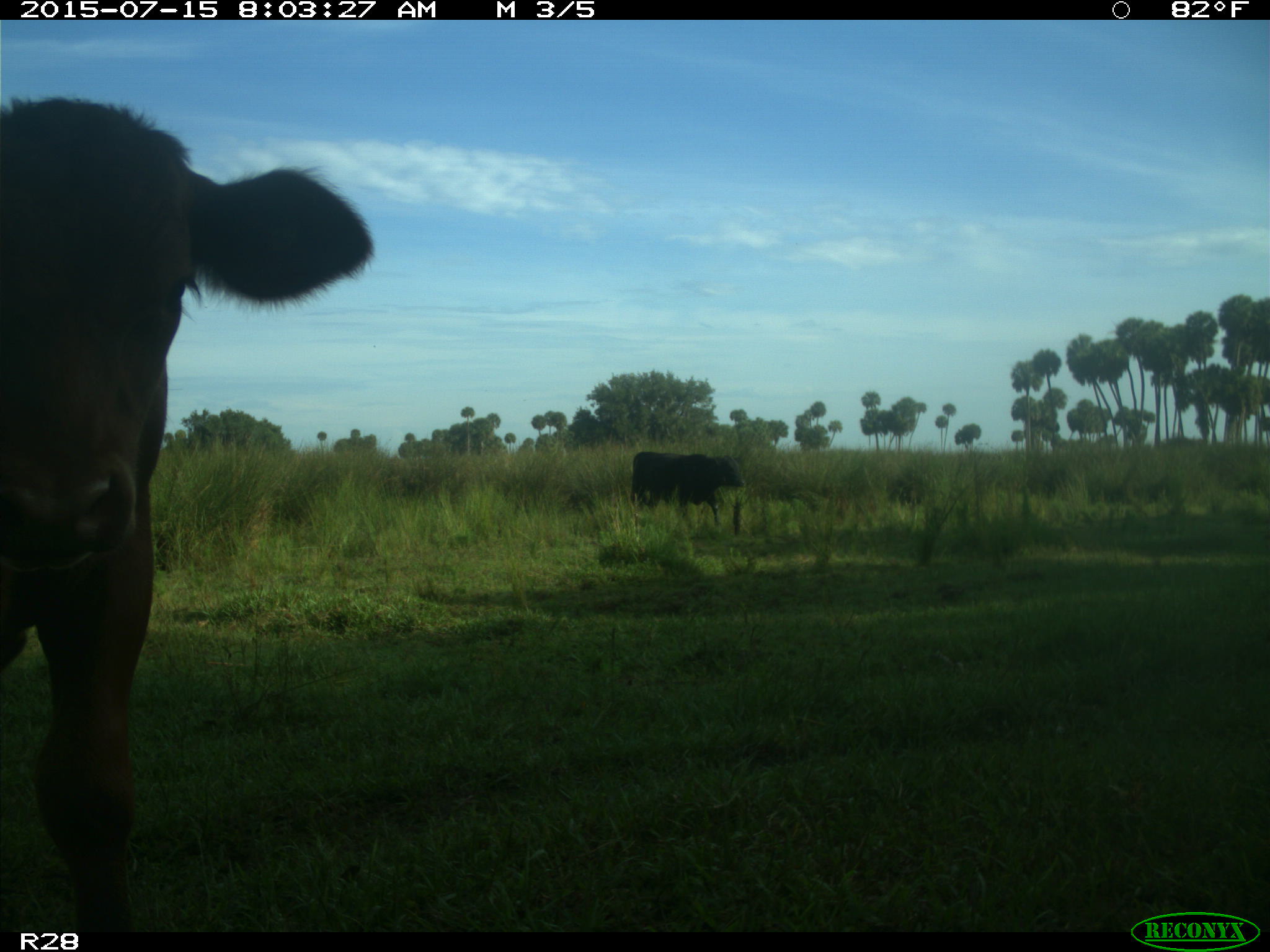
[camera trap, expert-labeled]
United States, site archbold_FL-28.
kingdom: Animalia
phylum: Chordata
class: Mammalia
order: Artiodactyla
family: Bovidae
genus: Bos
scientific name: Bos taurus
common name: domestic cow